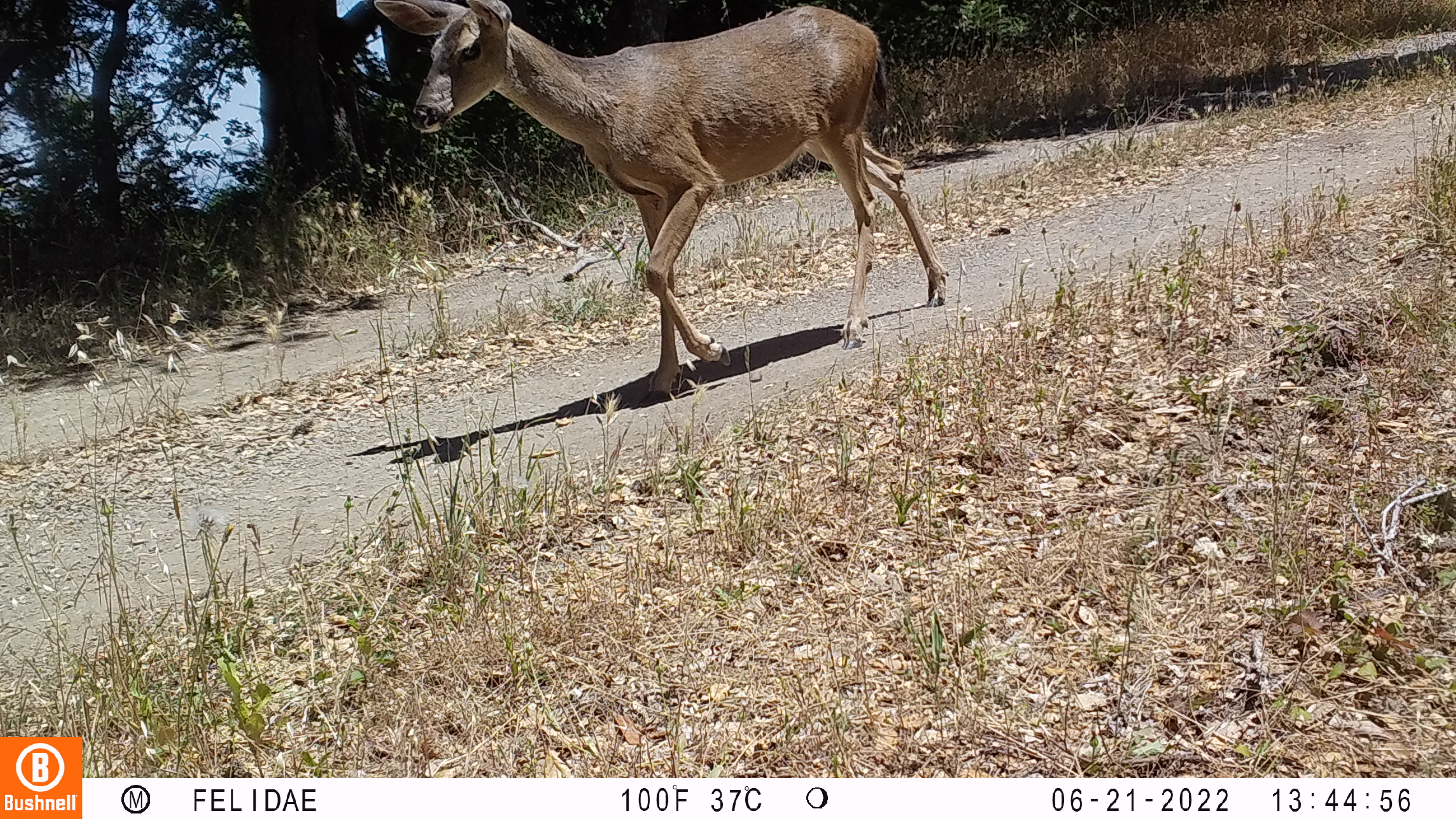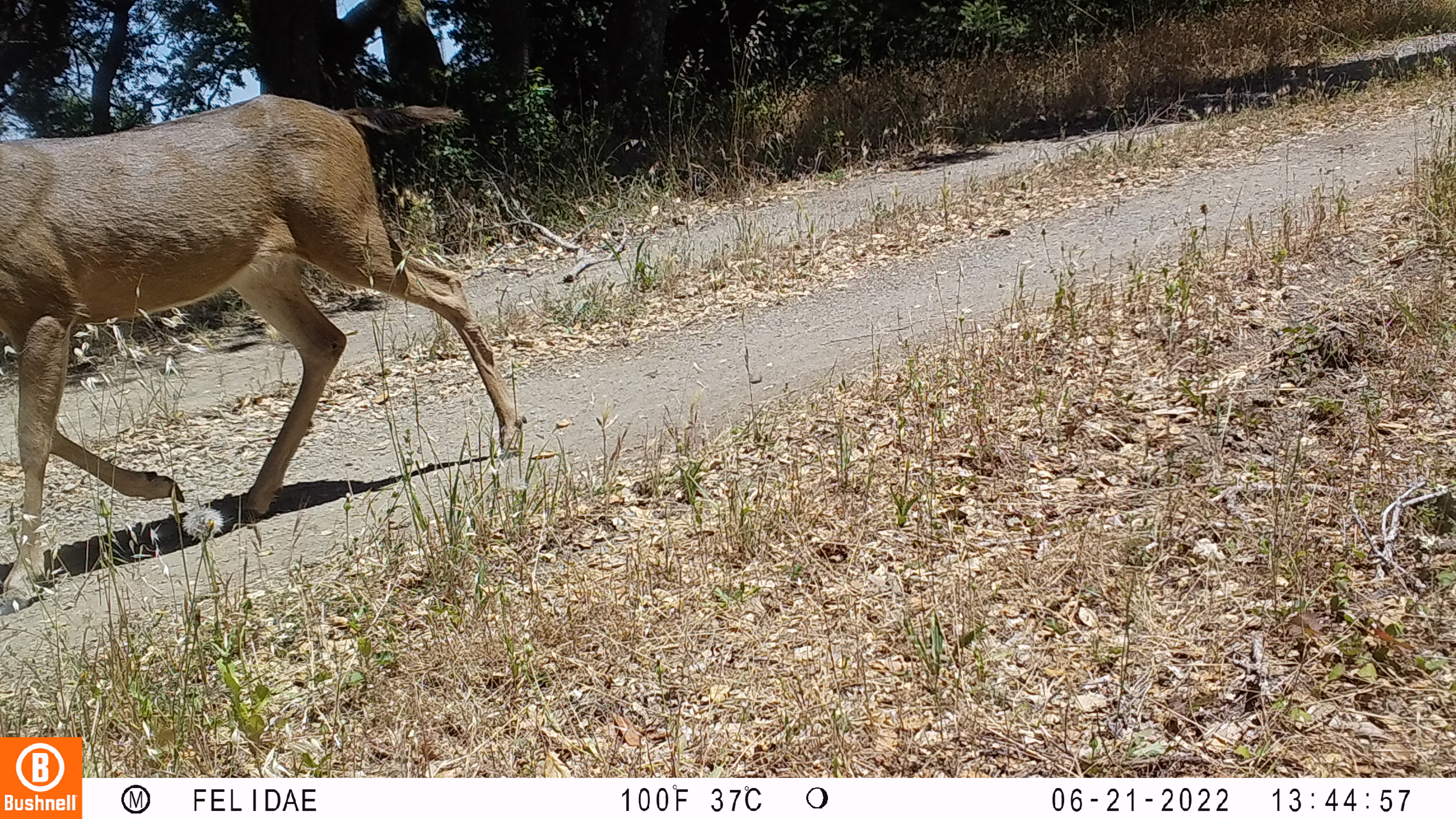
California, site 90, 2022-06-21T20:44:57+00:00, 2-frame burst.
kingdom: Animalia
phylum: Chordata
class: Mammalia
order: Artiodactyla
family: Cervidae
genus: Odocoileus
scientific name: Odocoileus hemionus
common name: mule deer